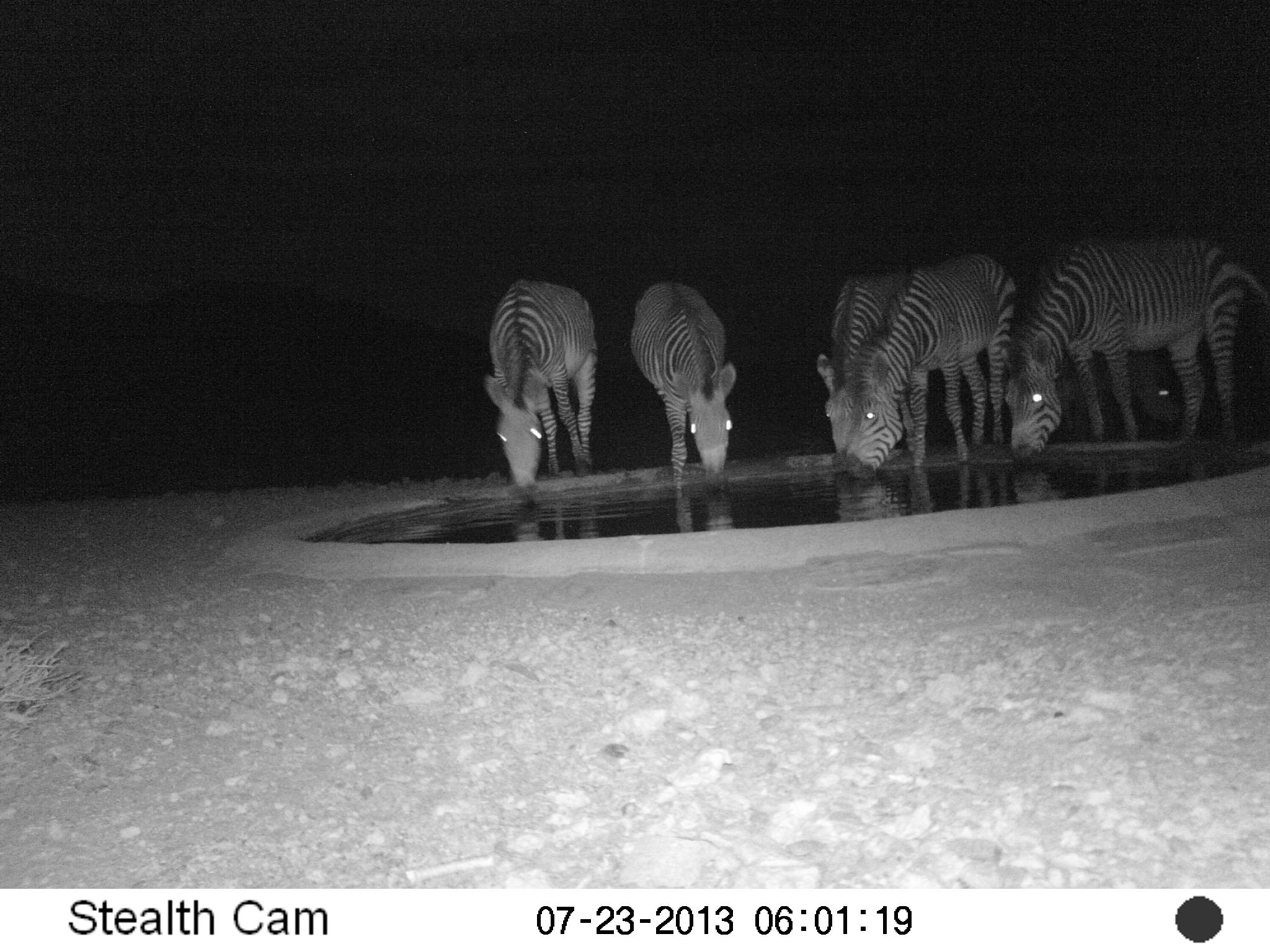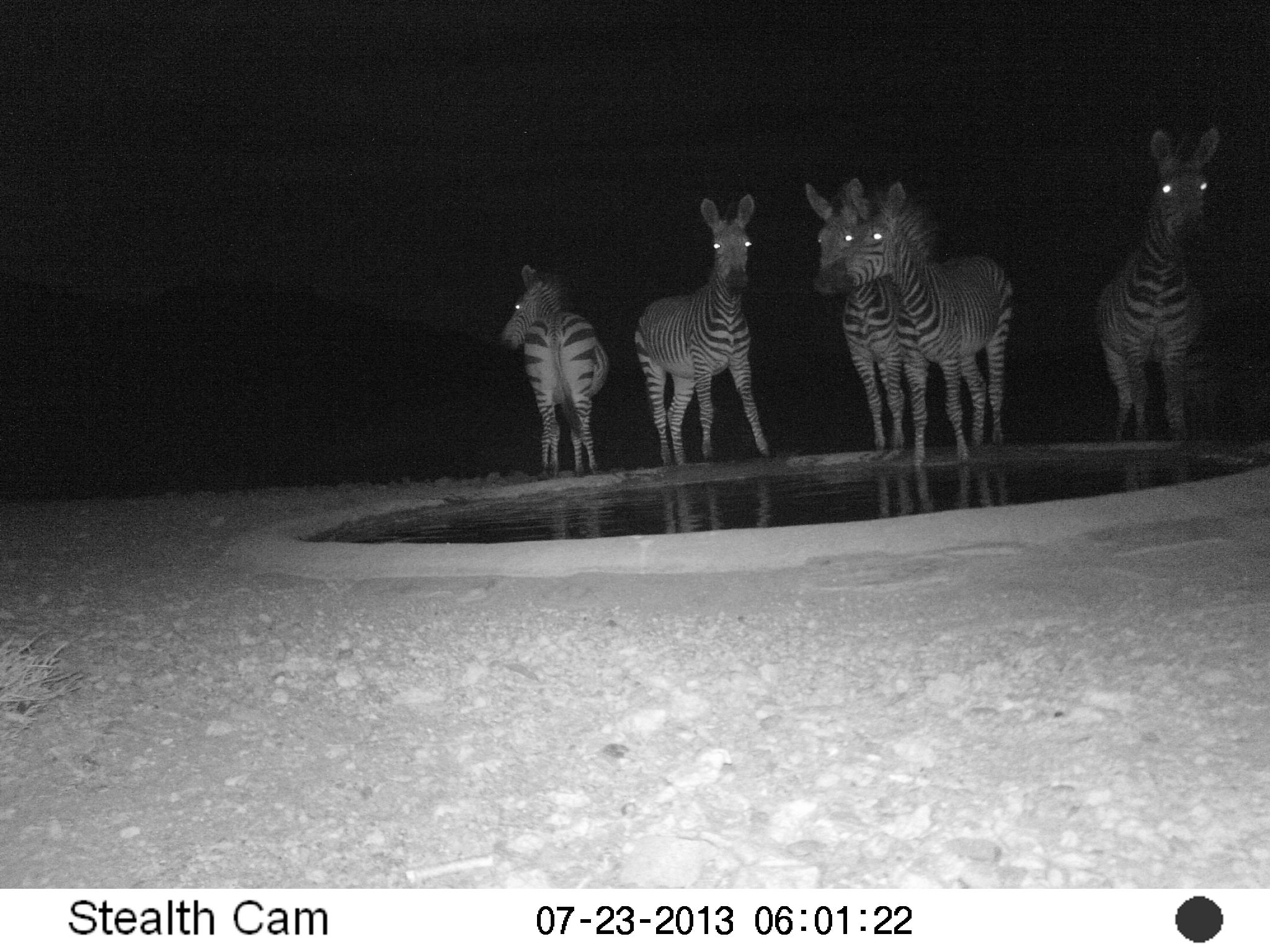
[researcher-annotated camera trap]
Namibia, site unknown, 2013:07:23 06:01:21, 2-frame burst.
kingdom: Animalia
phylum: Chordata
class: Mammalia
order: Perissodactyla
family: Equidae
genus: Equus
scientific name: Equus zebra hartmannae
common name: hartmann's mountain zebra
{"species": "Equus zebra hartmannae (hartmann's mountain zebra)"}